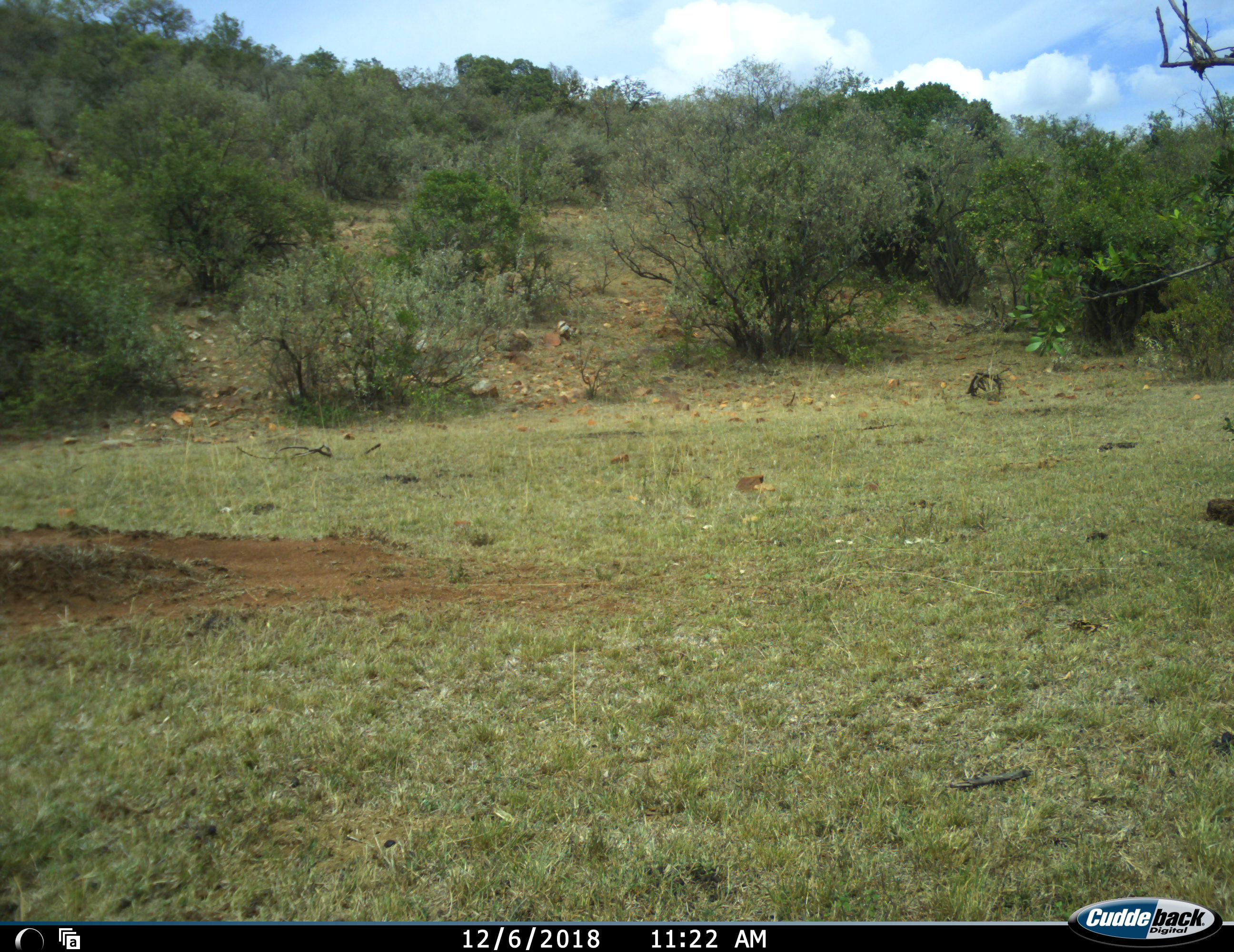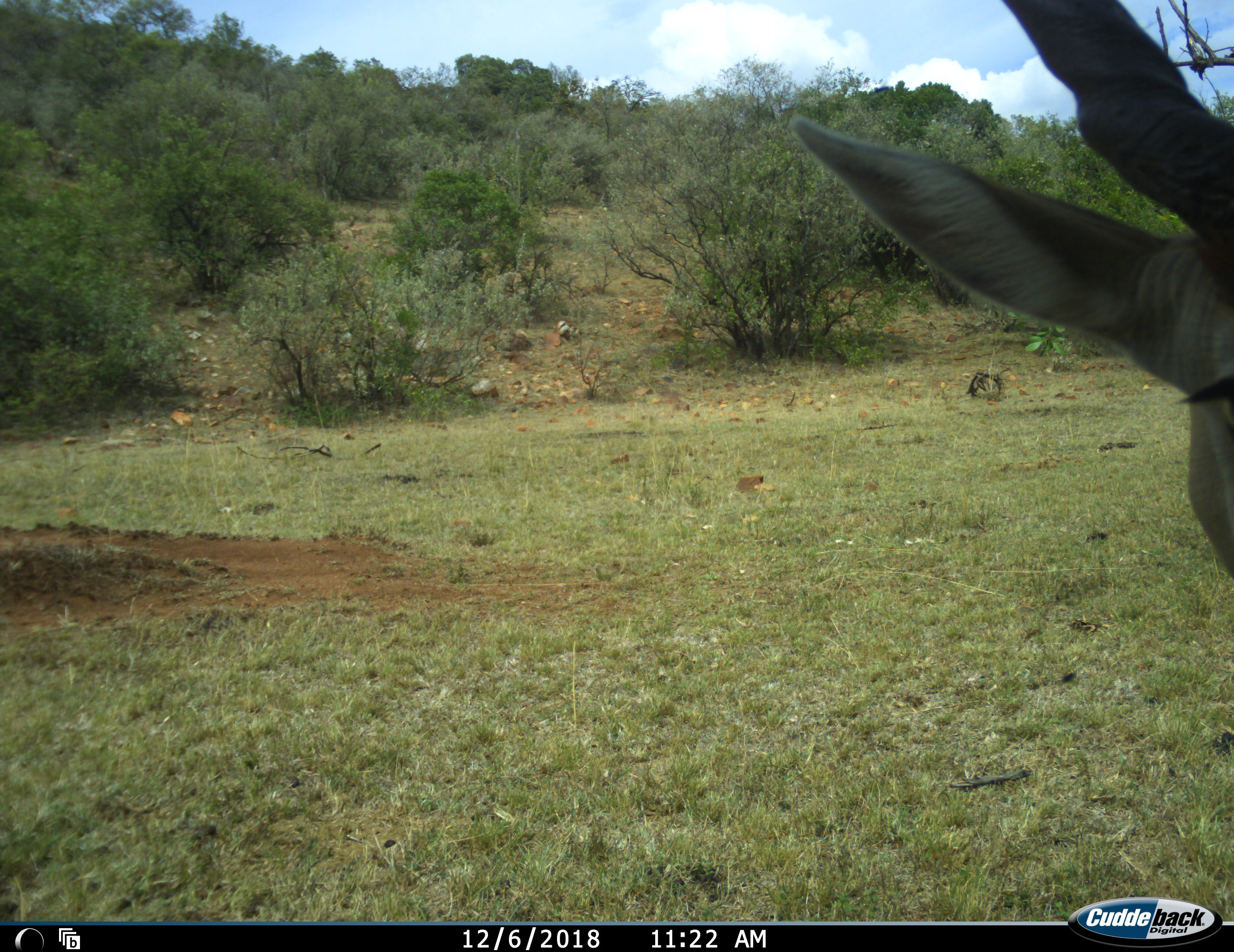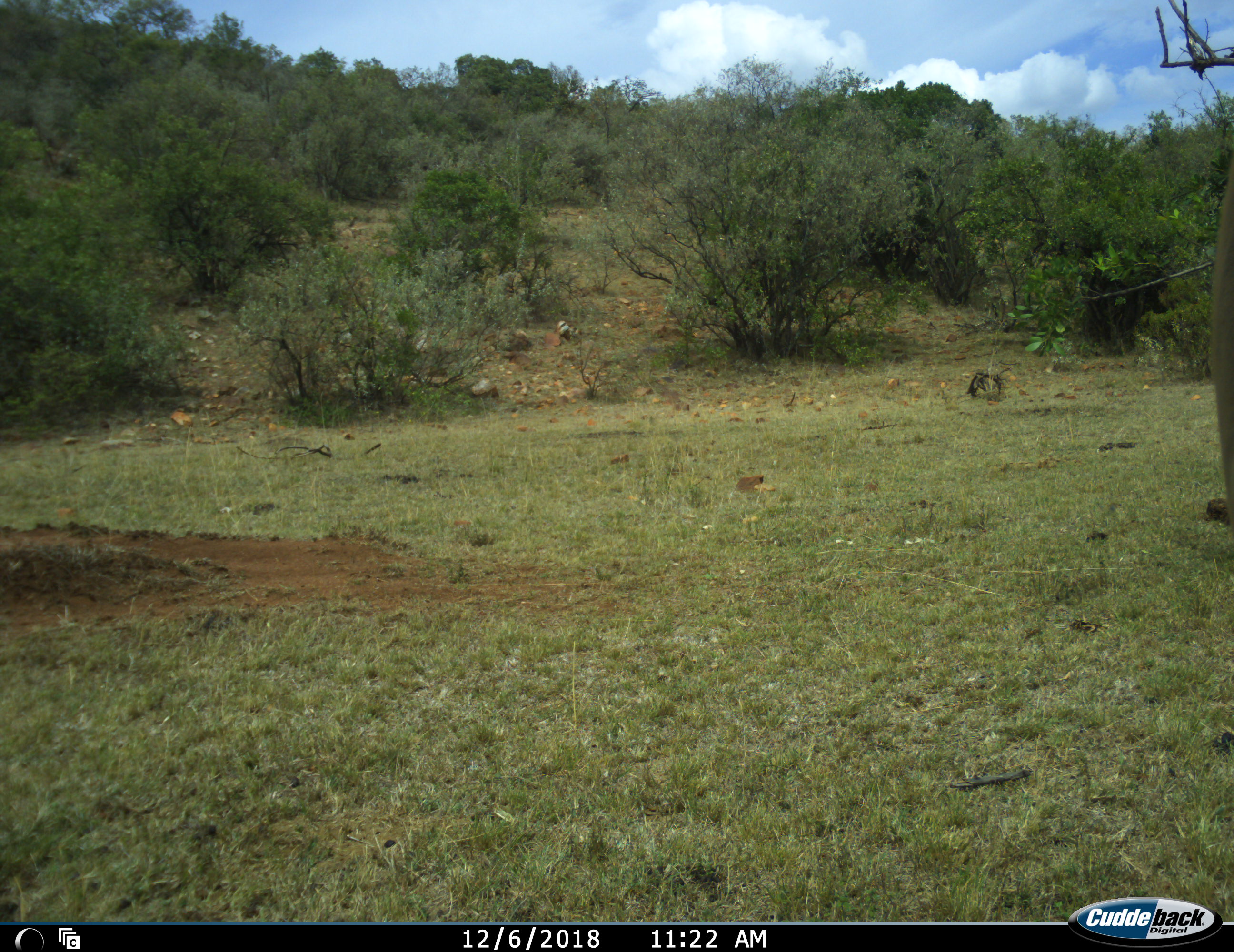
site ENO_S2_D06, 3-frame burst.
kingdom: Animalia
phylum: Chordata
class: Mammalia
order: Artiodactyla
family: Bovidae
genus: Tragelaphus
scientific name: Tragelaphus oryx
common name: eland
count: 1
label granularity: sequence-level